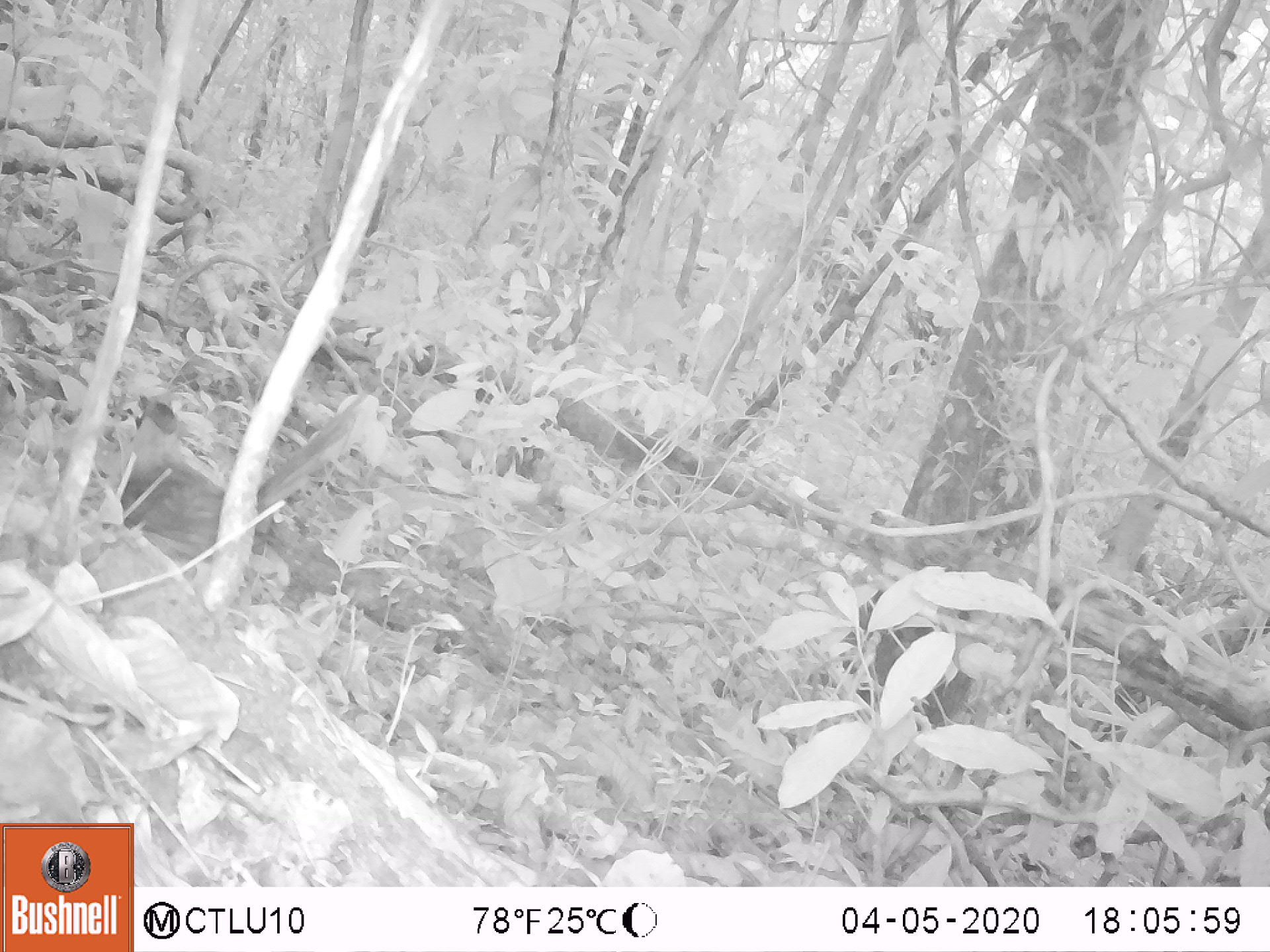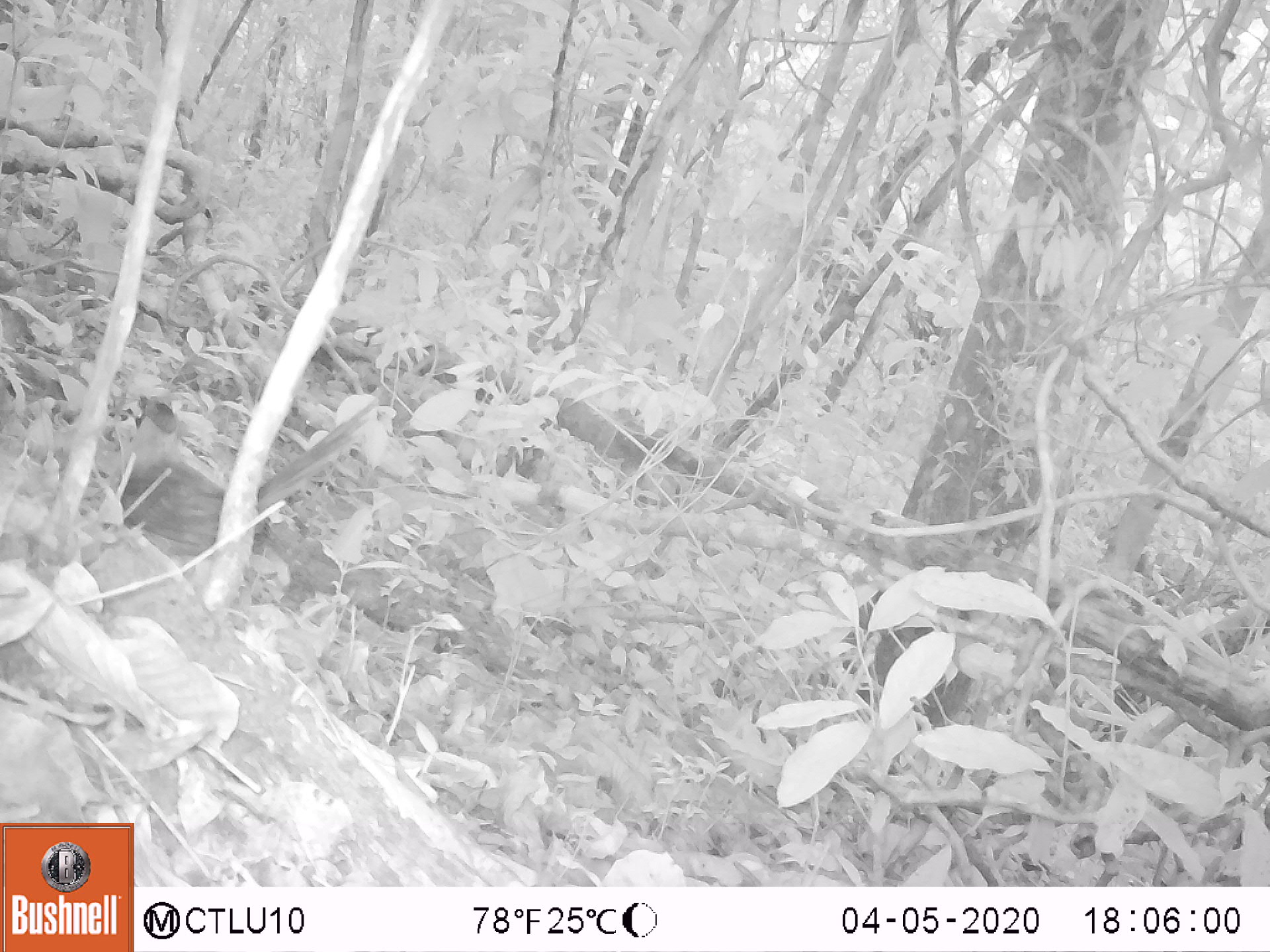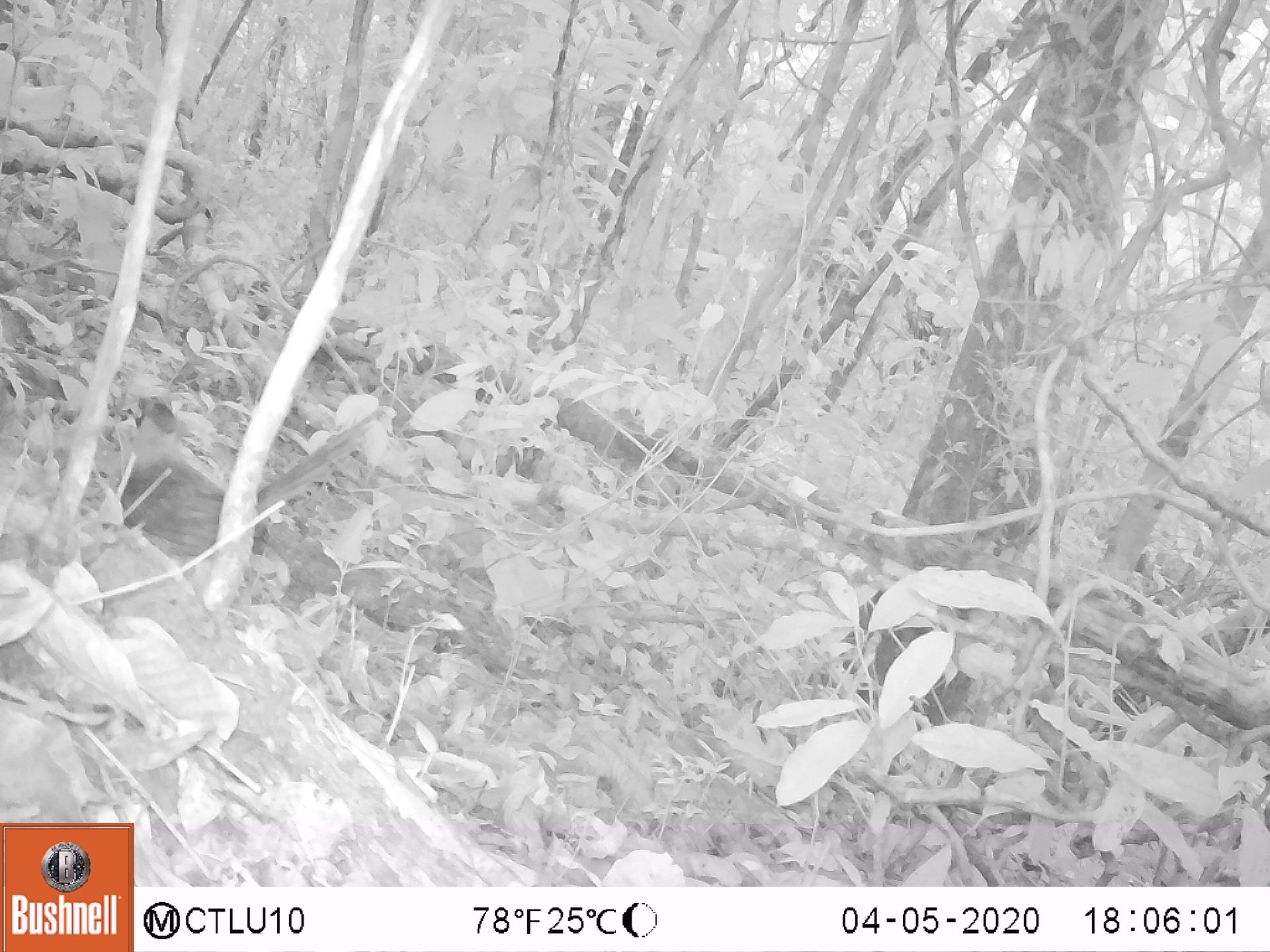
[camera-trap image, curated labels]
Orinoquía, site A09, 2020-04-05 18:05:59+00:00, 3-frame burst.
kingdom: Animalia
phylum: Chordata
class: Aves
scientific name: Aves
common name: bird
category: unknown bird